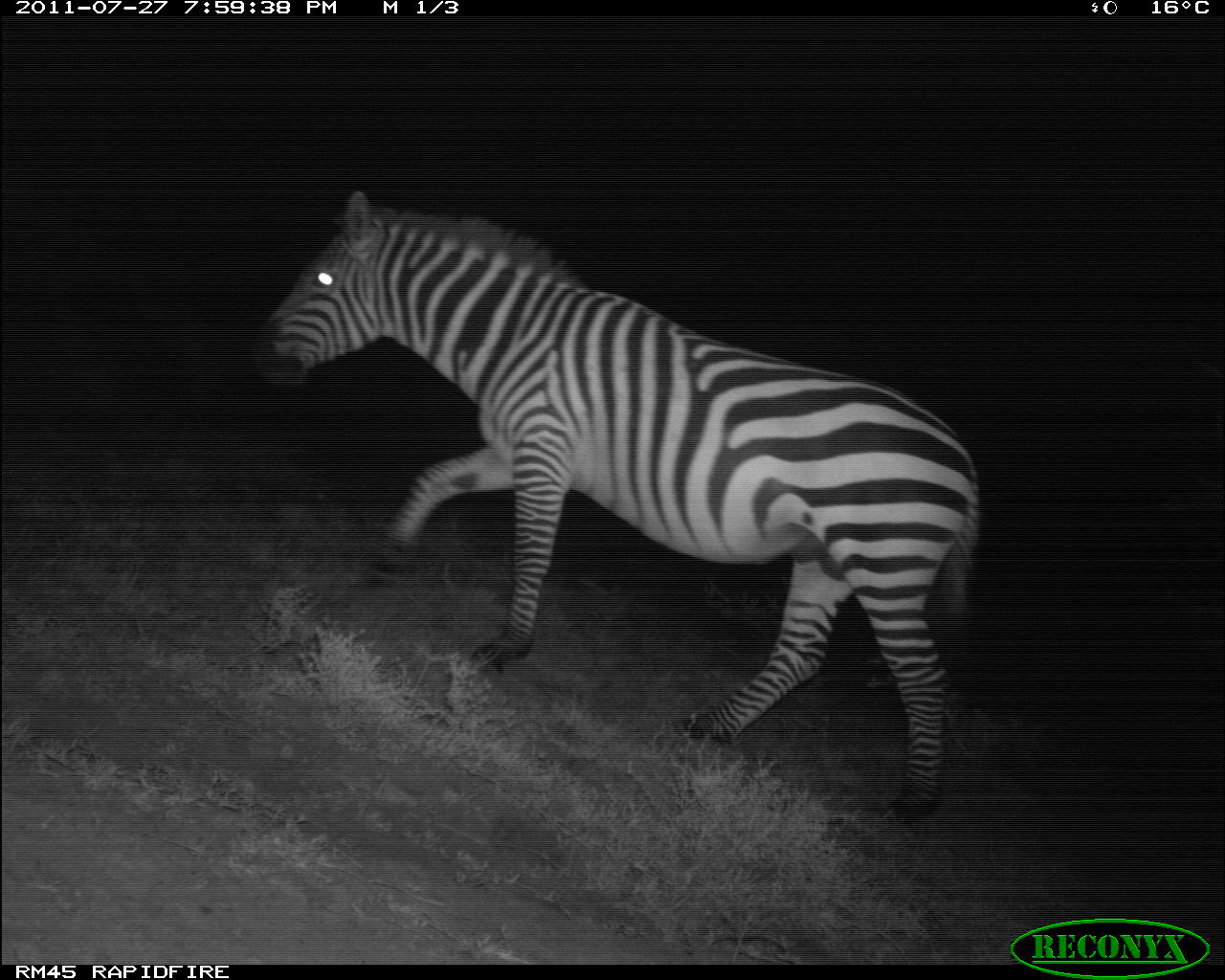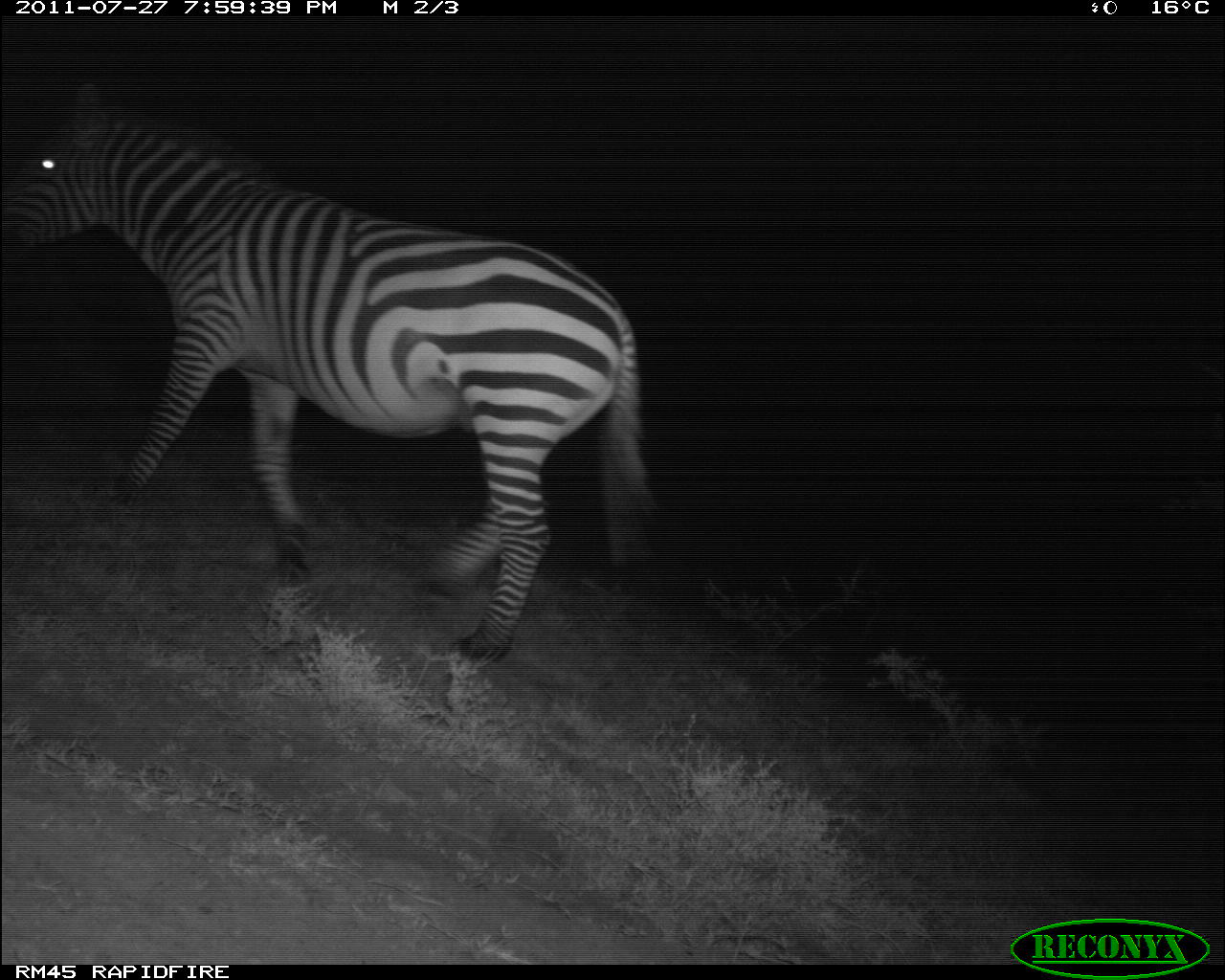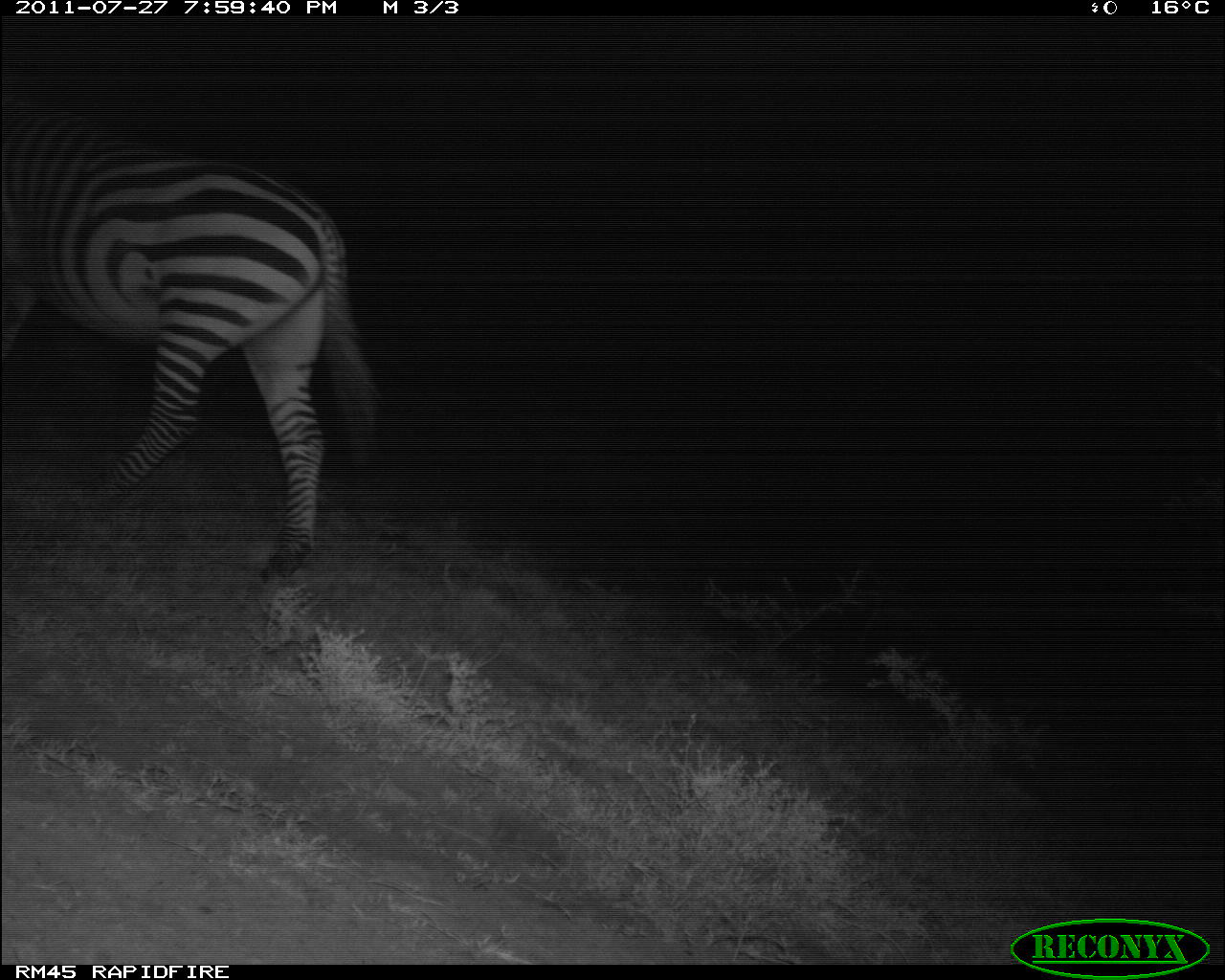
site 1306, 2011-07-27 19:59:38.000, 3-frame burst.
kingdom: Animalia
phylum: Chordata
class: Mammalia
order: Perissodactyla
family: Equidae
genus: Equus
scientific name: Equus quagga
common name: plains zebra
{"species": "Equus quagga (plains zebra)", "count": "1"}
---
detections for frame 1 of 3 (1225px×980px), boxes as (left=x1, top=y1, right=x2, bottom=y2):
equus quagga: (left=247, top=183, right=977, bottom=821)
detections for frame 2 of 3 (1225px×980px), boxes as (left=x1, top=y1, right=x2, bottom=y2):
equus quagga: (left=0, top=77, right=660, bottom=670)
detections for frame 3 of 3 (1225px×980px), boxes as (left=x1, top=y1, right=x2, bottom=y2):
equus quagga: (left=0, top=86, right=383, bottom=590)